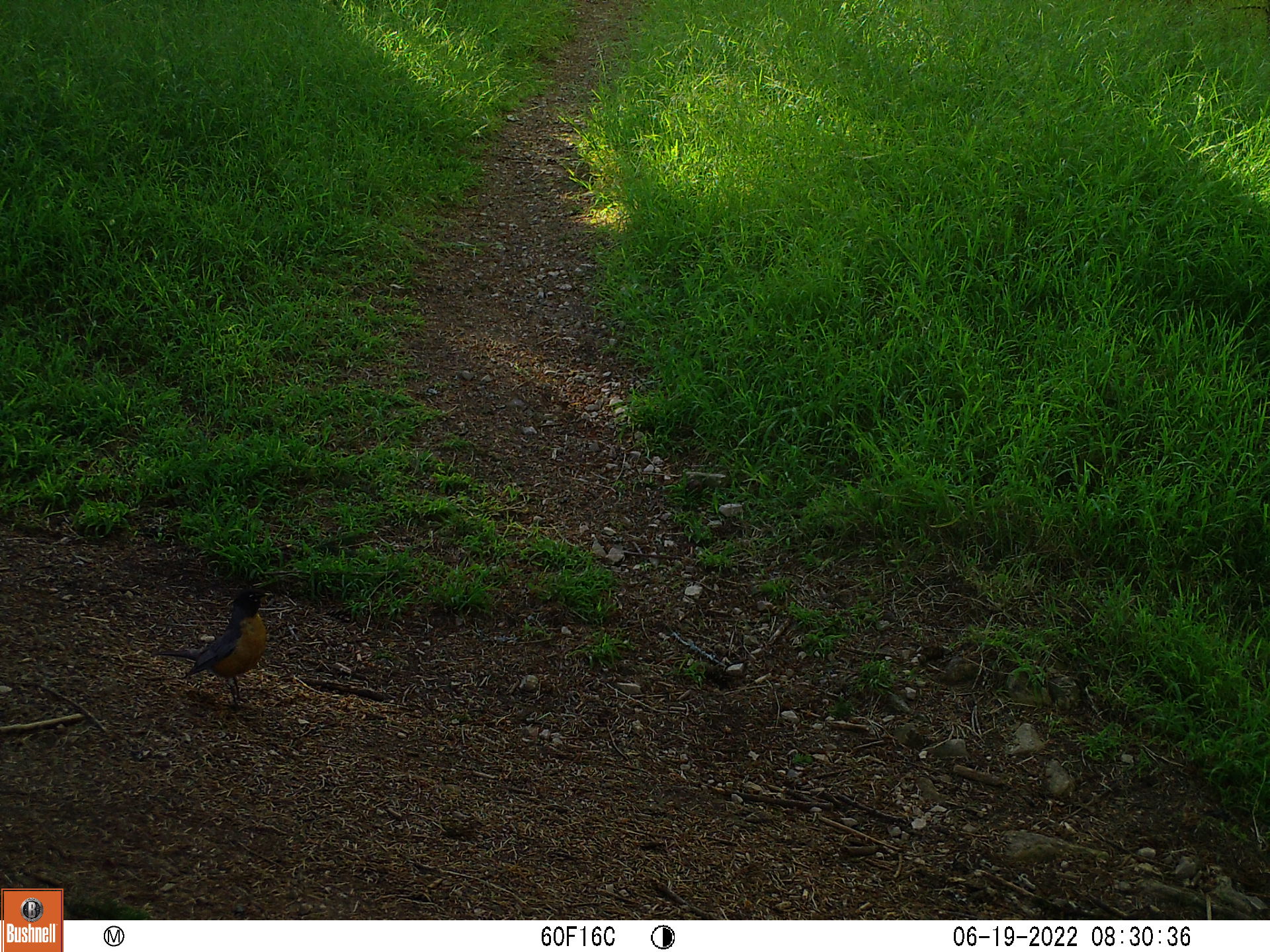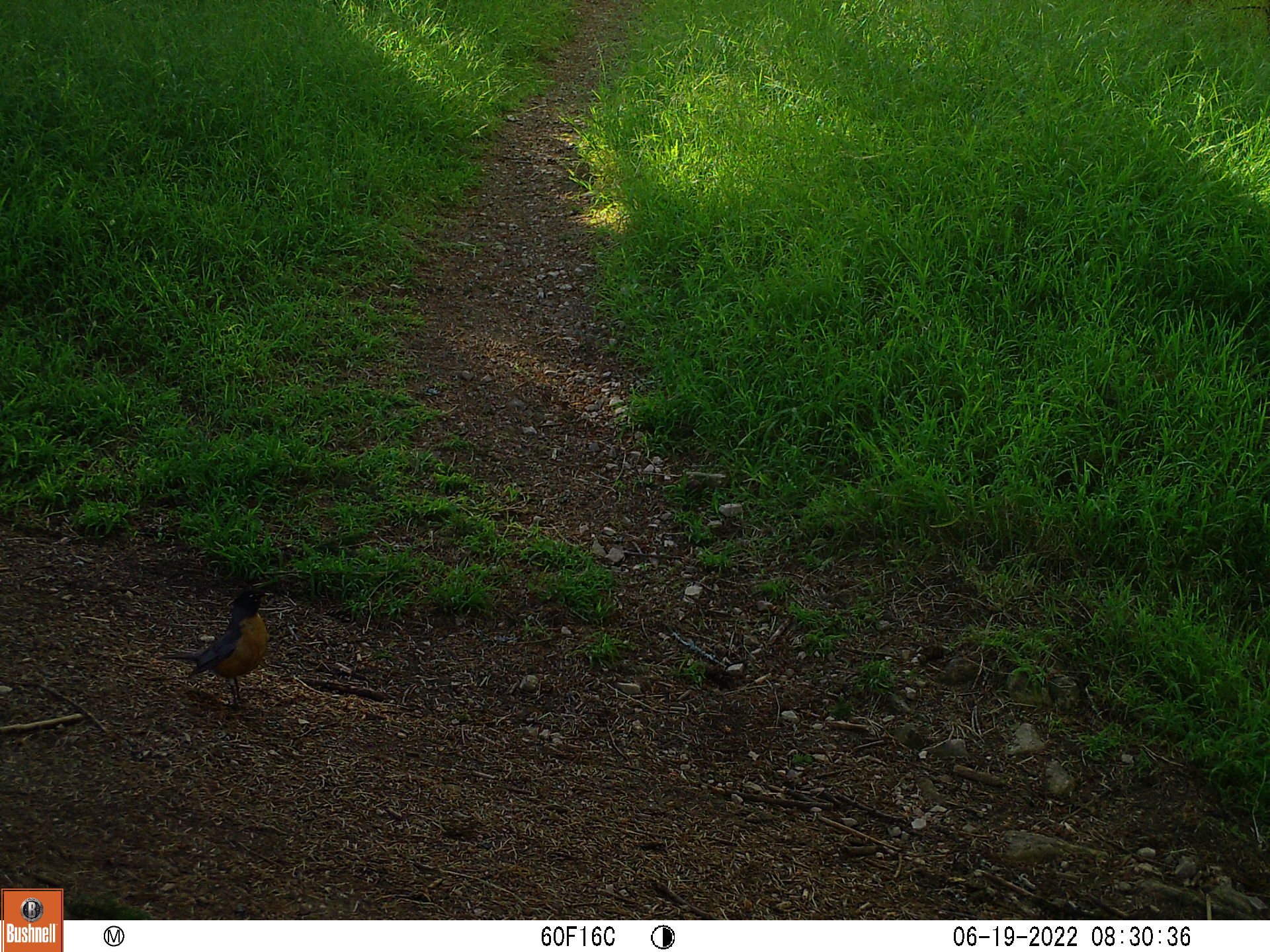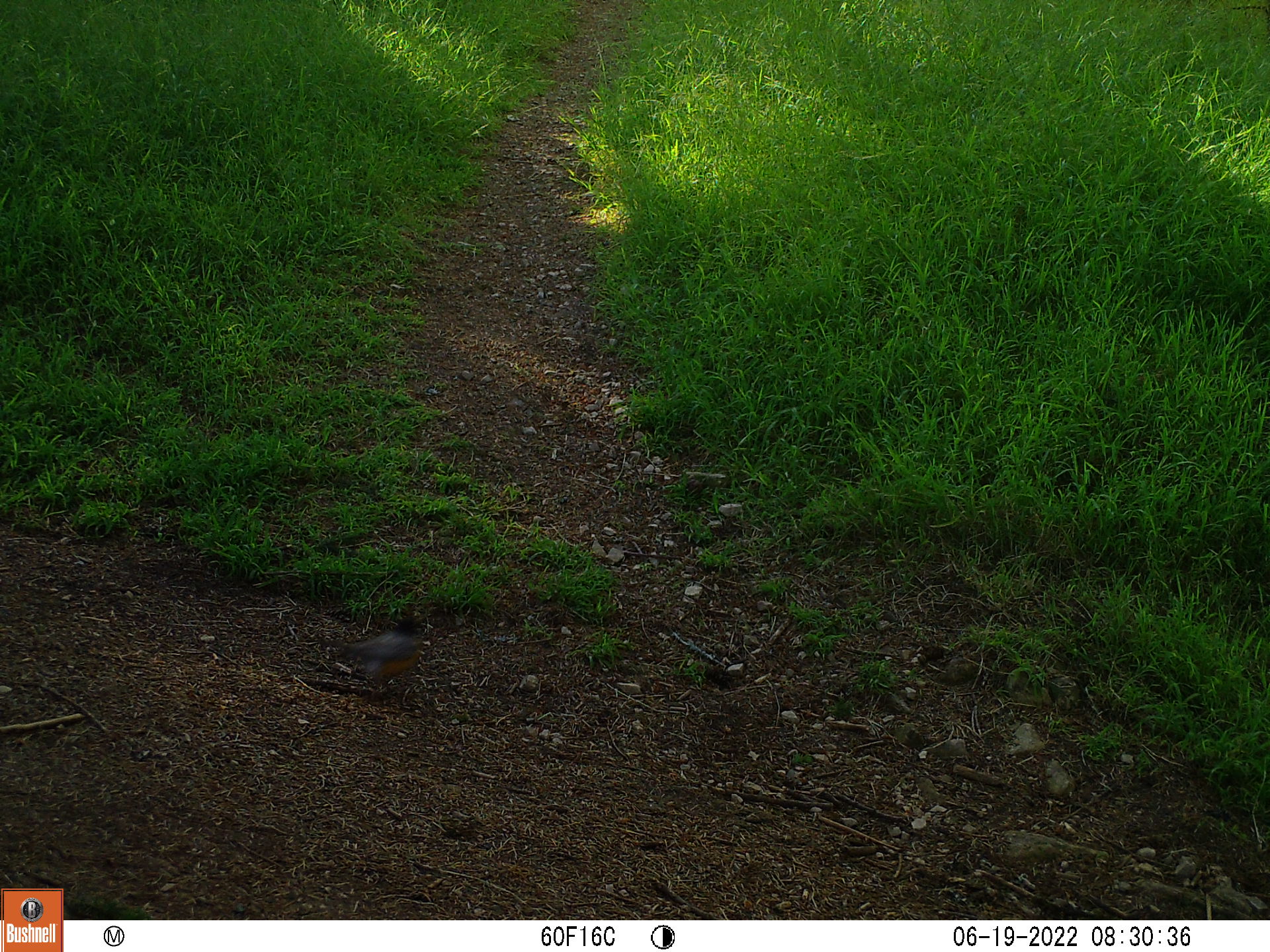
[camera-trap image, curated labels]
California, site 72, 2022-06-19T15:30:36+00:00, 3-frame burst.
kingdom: Animalia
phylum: Chordata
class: Aves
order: Passeriformes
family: Turdidae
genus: Turdus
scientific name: Turdus migratorius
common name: american robin